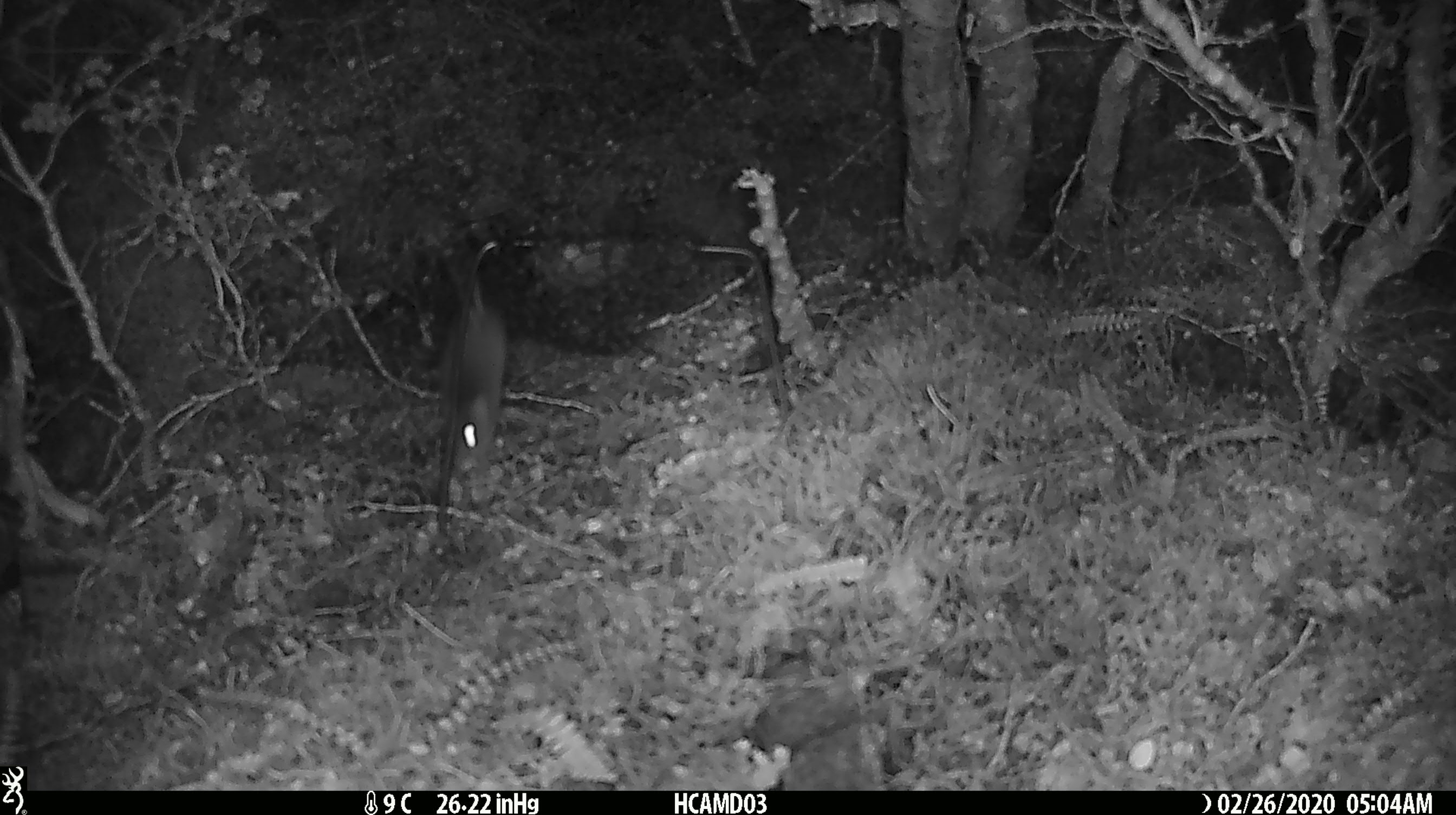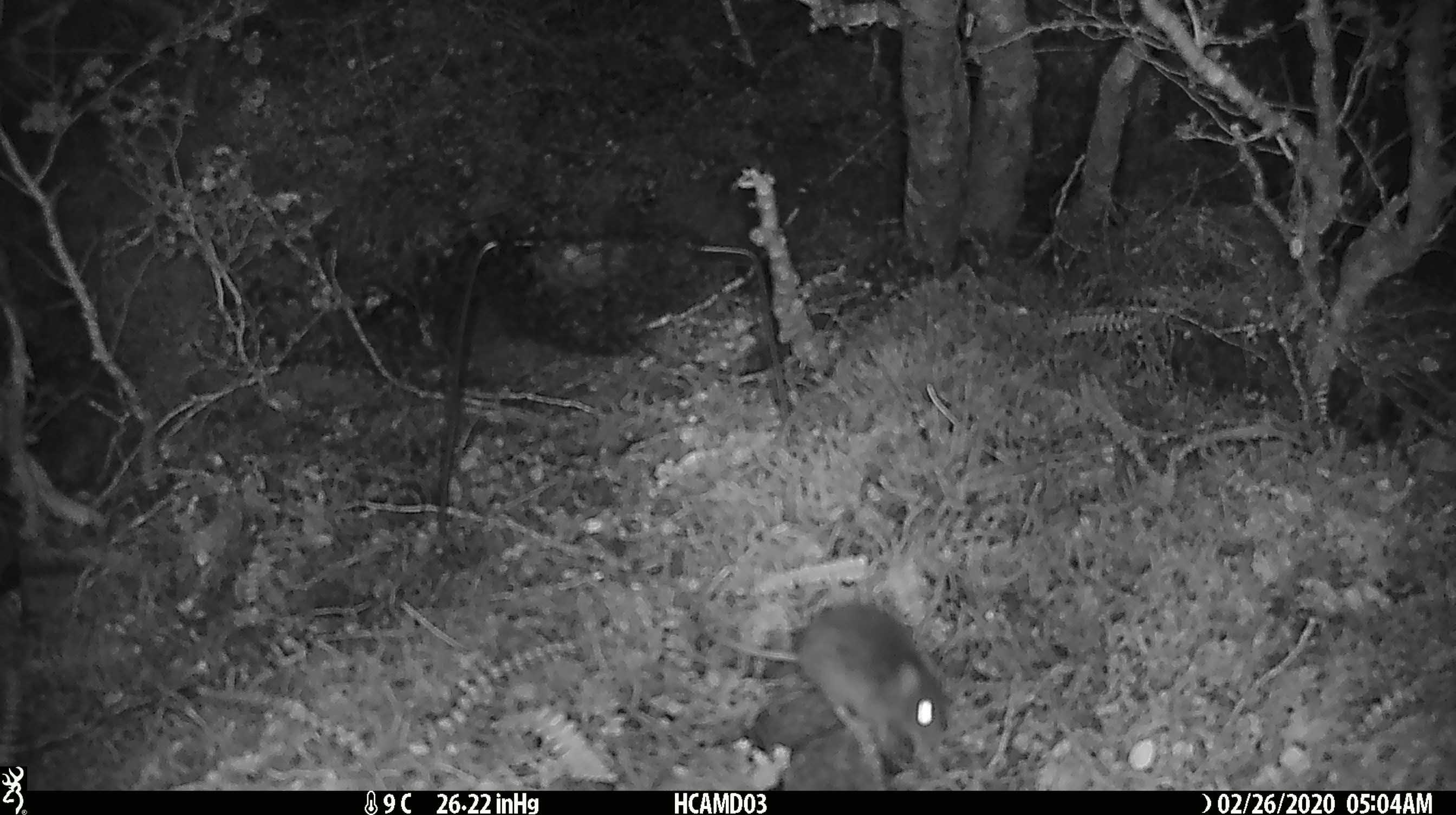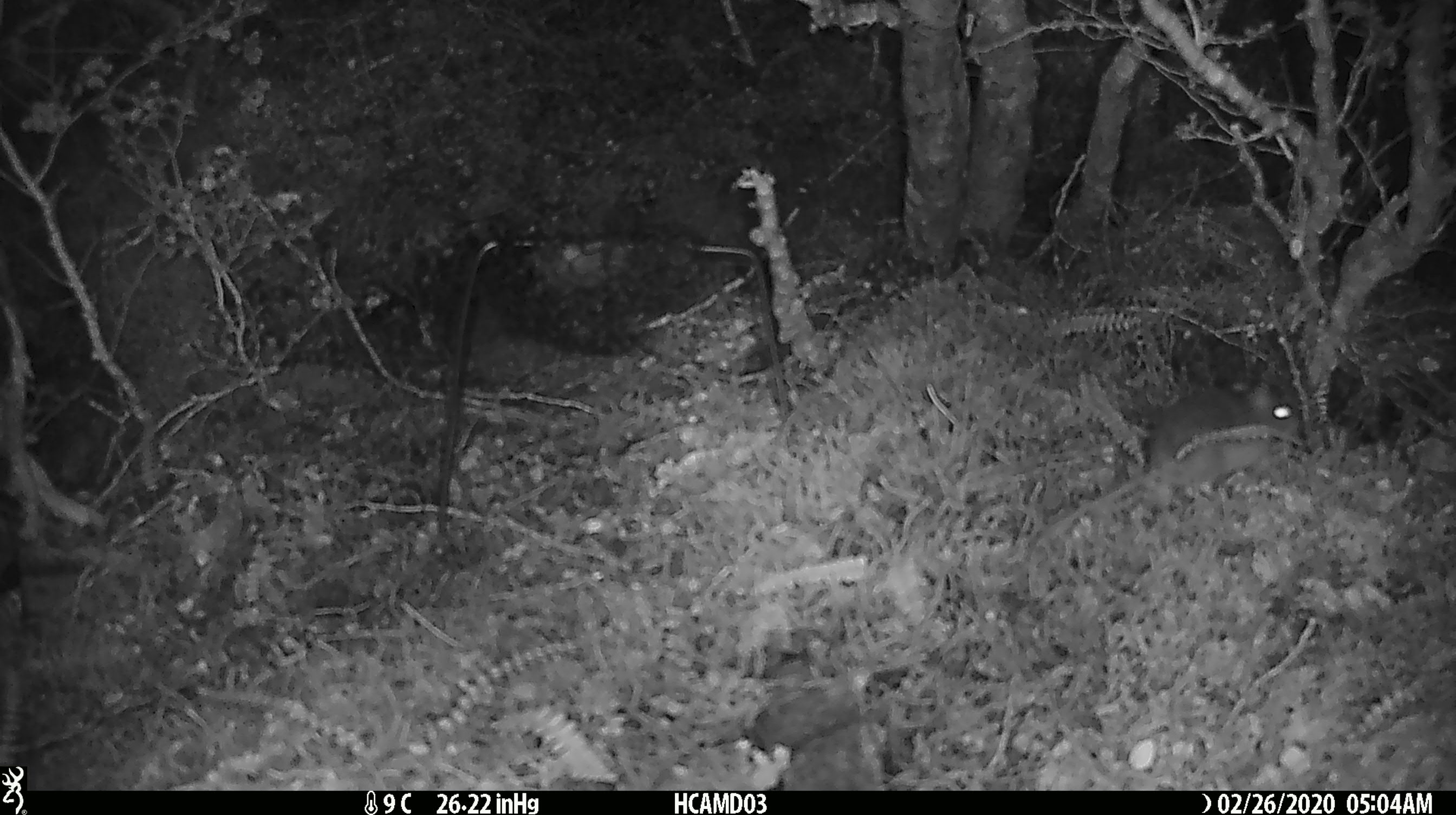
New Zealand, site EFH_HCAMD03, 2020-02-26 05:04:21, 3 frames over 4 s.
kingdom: Animalia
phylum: Chordata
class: Mammalia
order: Rodentia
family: Muridae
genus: Mus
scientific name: Mus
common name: mouse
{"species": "mouse (Mus)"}